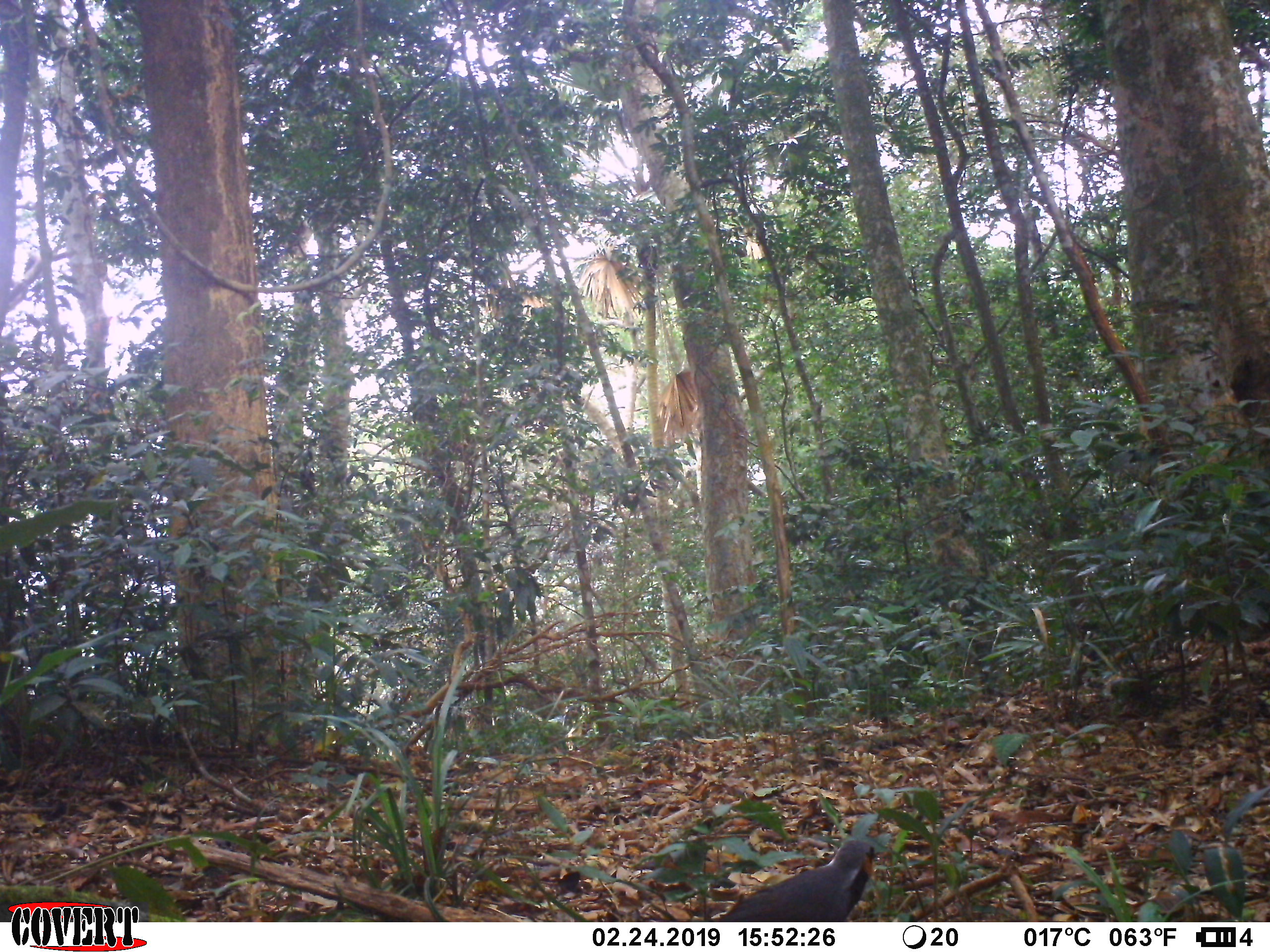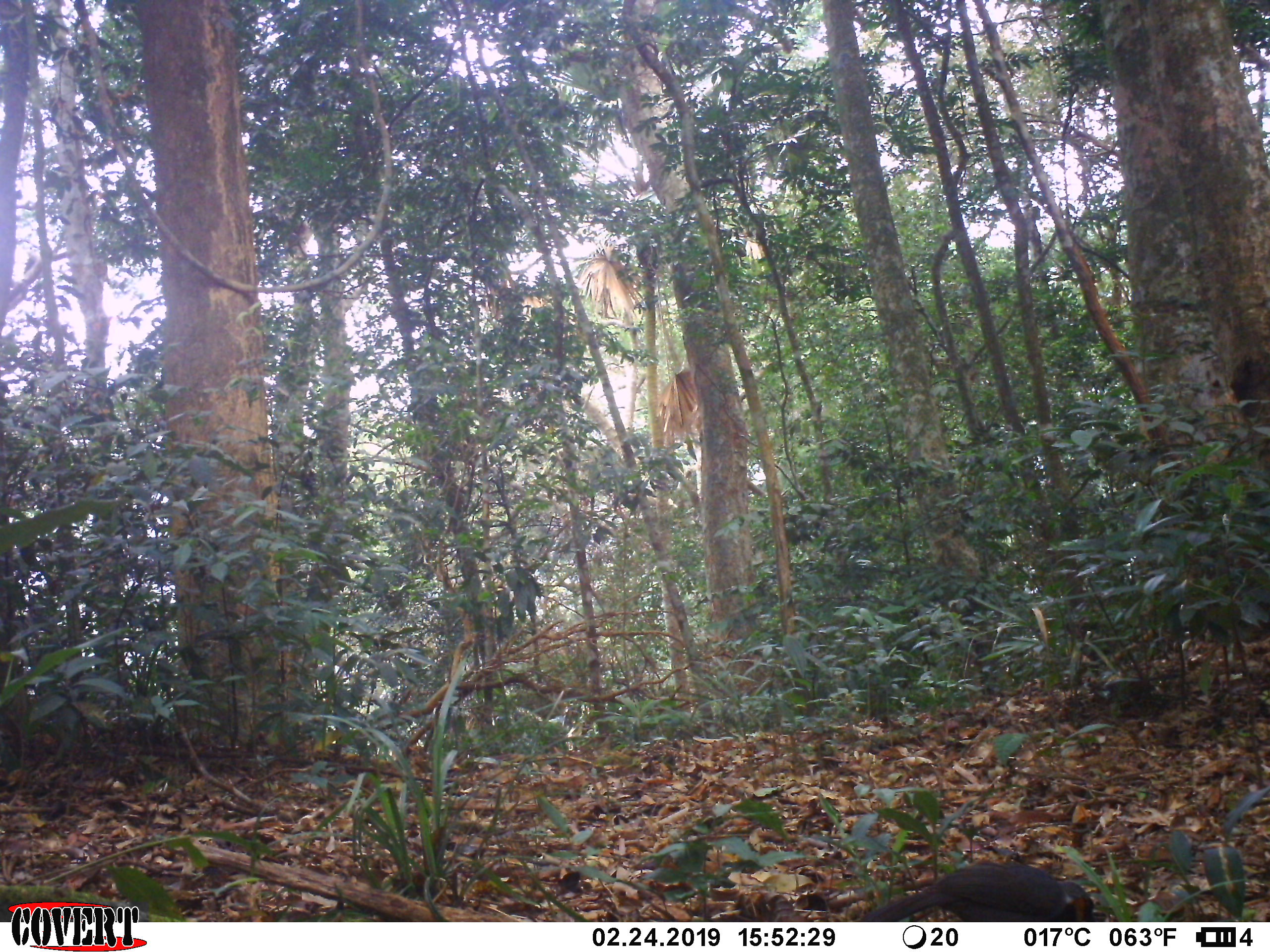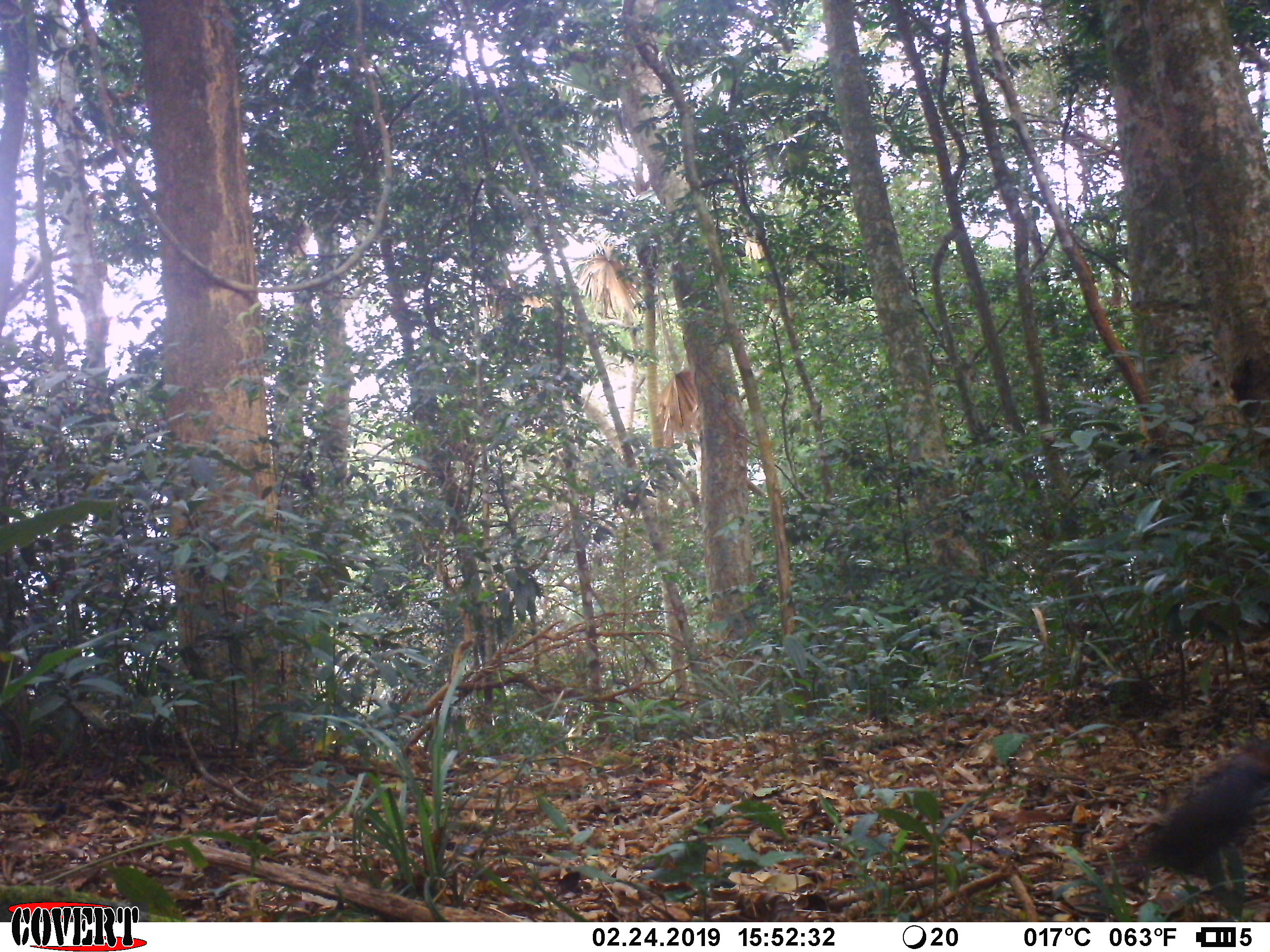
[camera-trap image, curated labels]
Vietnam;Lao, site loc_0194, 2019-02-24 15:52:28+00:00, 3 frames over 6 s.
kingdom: Animalia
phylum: Chordata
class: Aves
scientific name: Aves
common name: bird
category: unidentified bird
Unidentified bird (bird) (Aves). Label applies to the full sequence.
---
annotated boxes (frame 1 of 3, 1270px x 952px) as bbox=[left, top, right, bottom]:
unidentified bird: bbox=[717, 840, 877, 921]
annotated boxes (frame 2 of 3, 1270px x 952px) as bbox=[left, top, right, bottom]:
unidentified bird: bbox=[862, 857, 1094, 920]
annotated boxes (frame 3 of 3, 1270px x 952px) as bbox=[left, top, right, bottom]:
unidentified bird: bbox=[1117, 738, 1267, 876]